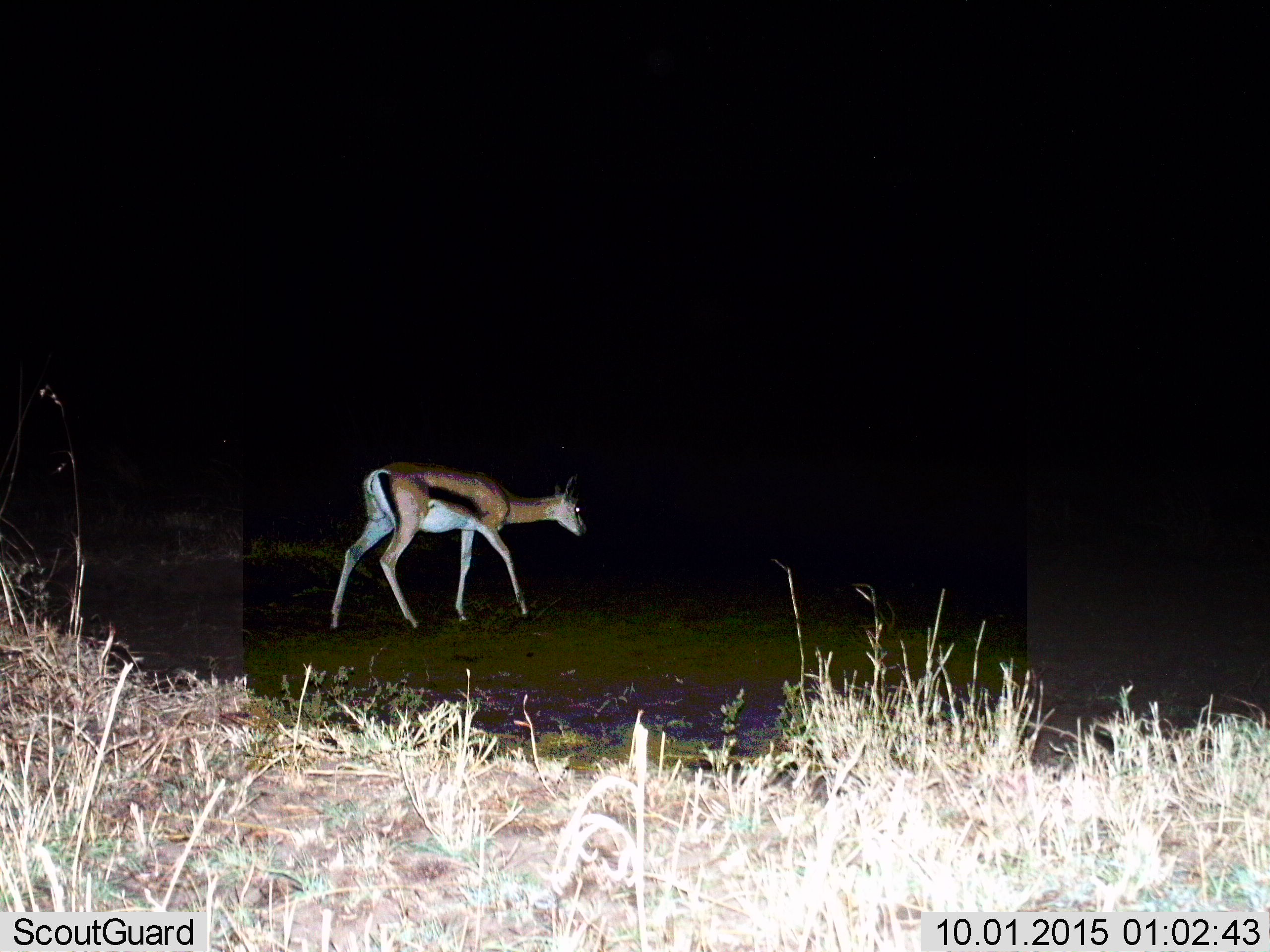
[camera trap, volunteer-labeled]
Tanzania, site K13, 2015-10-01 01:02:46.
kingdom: Animalia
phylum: Chordata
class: Mammalia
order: Artiodactyla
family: Bovidae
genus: Eudorcas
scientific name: Eudorcas thomsonii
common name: thomson's gazelle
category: gazellethomsons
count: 1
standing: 38%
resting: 0%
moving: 88%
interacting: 0%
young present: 0%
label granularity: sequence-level